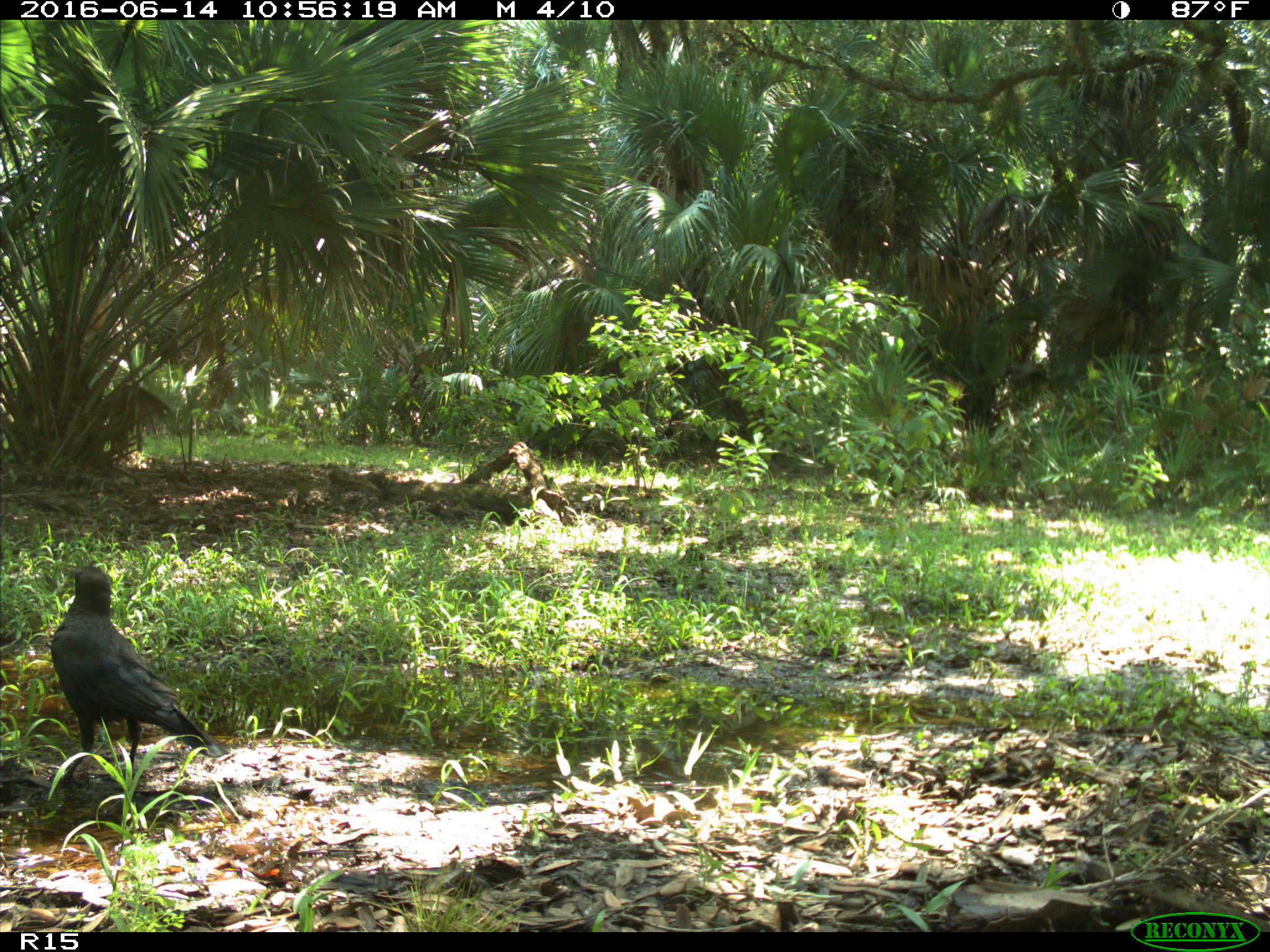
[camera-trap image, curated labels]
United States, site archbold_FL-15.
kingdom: Animalia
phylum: Chordata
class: Aves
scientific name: Aves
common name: birds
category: unidentified bird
Unidentified bird (birds) (Aves).